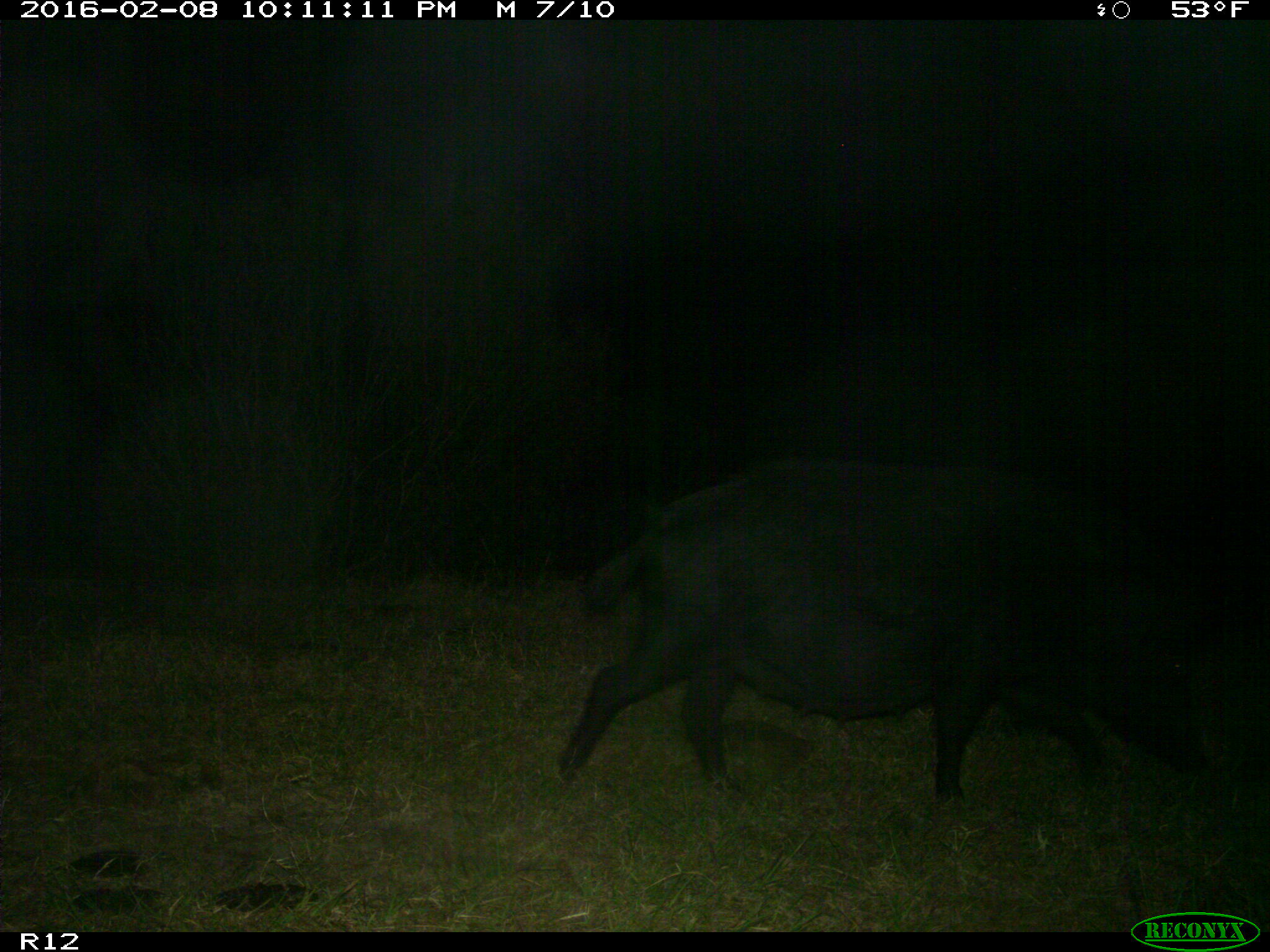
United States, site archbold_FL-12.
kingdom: Animalia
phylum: Chordata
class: Mammalia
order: Artiodactyla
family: Suidae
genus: Sus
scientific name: Sus scrofa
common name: wild boar